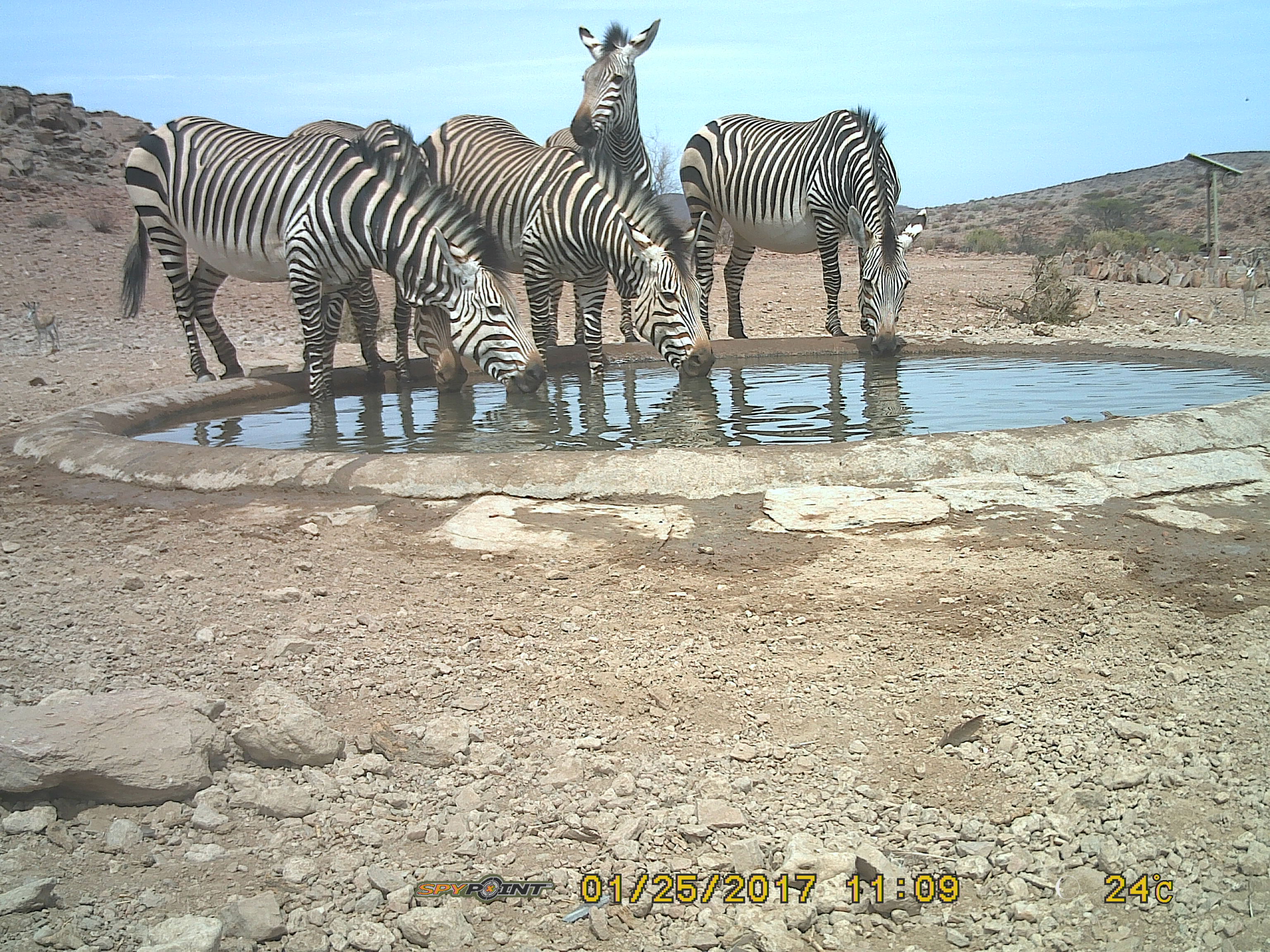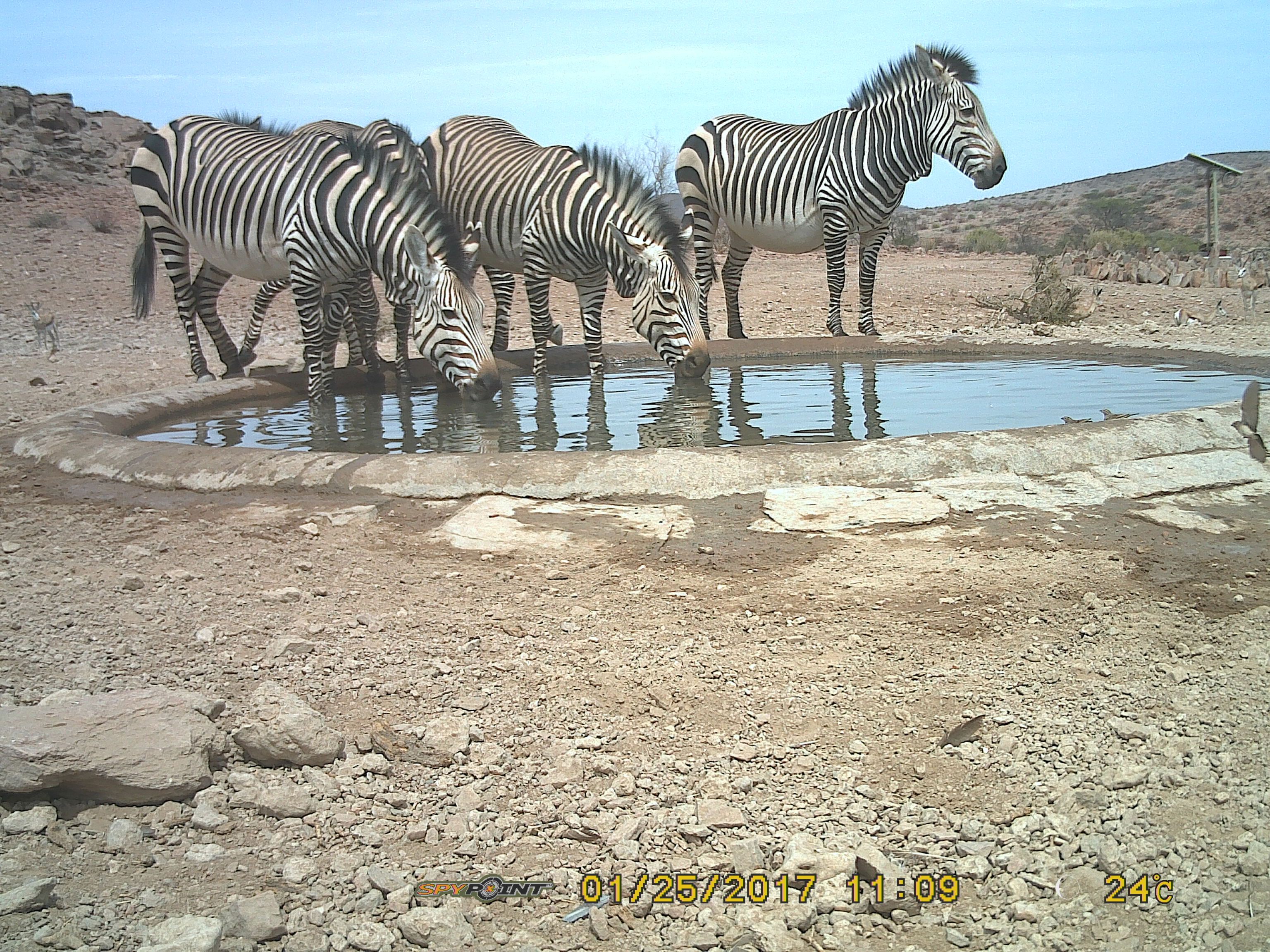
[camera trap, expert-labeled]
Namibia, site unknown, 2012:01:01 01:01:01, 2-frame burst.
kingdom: Animalia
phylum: Chordata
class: Mammalia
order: Perissodactyla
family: Equidae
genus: Equus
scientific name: Equus zebra hartmannae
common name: hartmann's mountain zebra